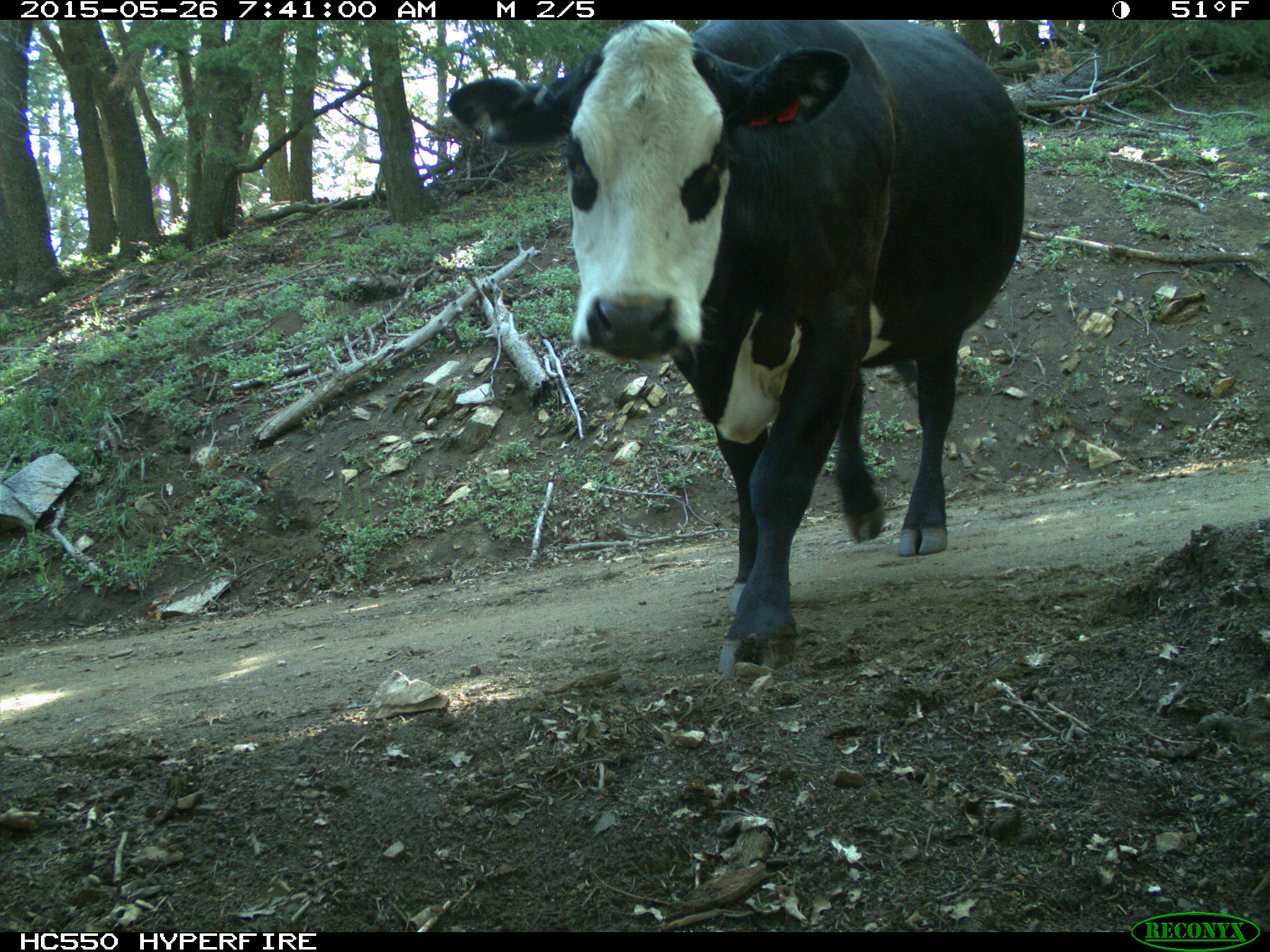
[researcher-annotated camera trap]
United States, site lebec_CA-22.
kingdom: Animalia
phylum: Chordata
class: Mammalia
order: Artiodactyla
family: Bovidae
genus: Bos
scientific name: Bos taurus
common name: domestic cow